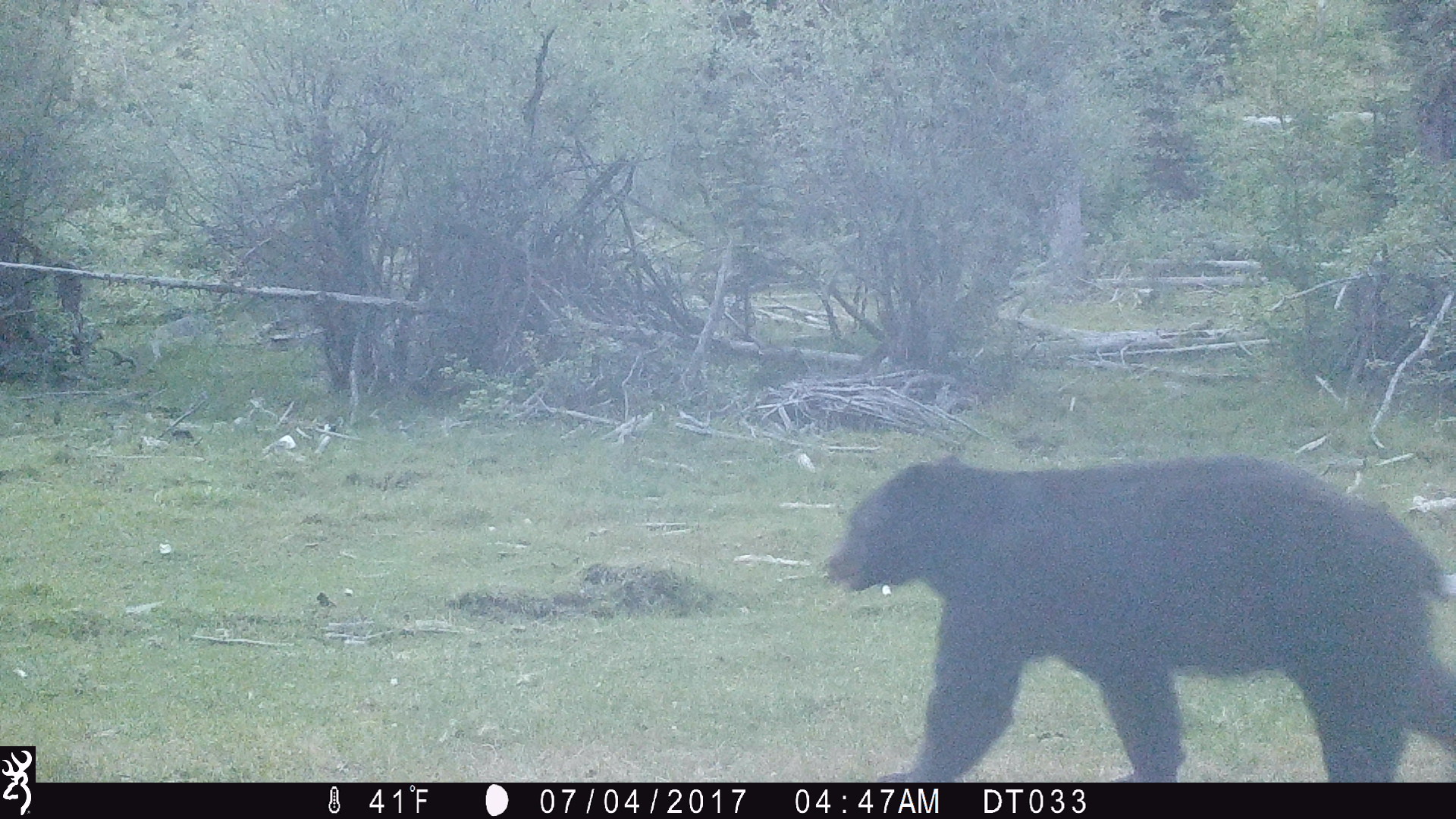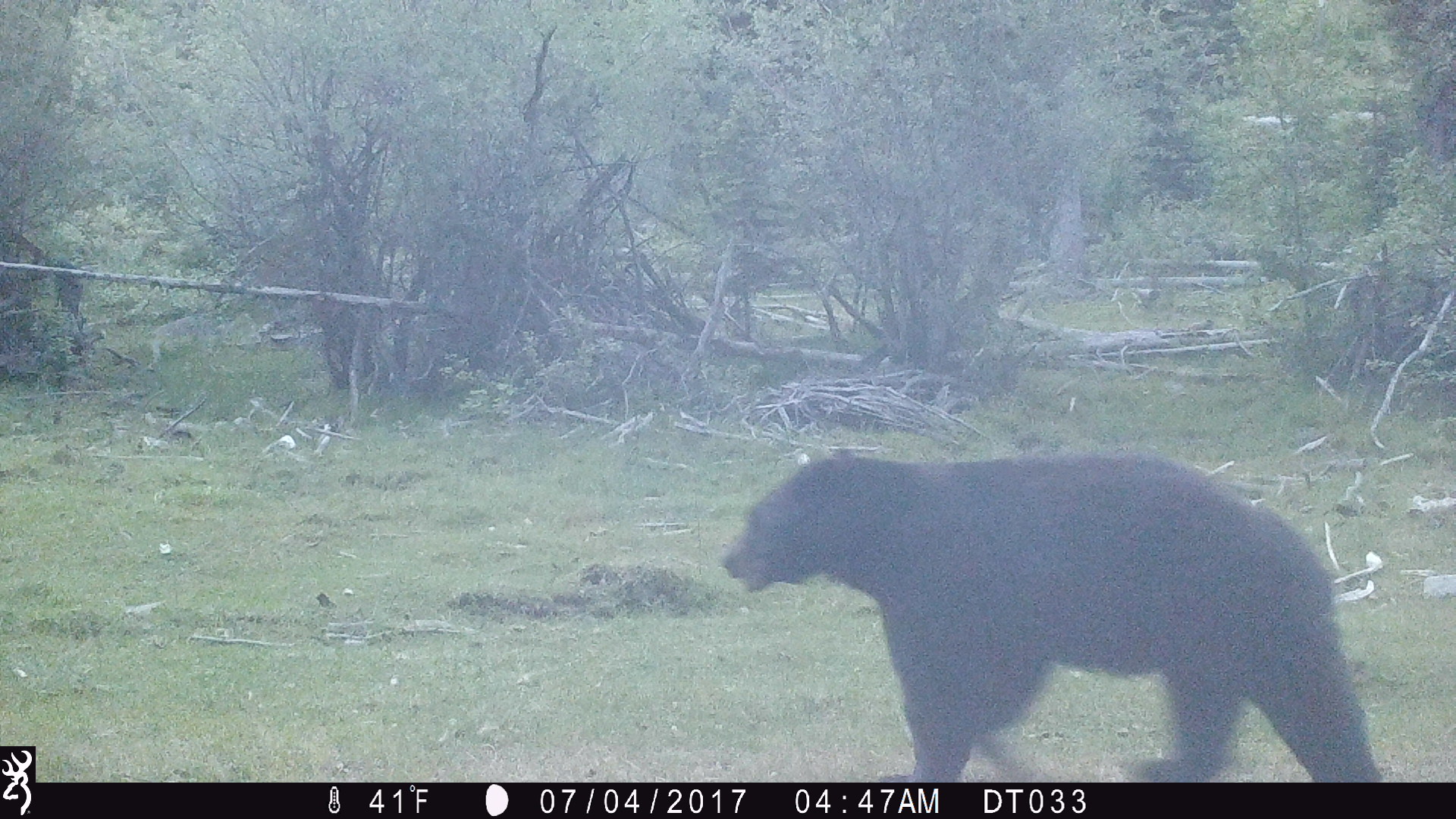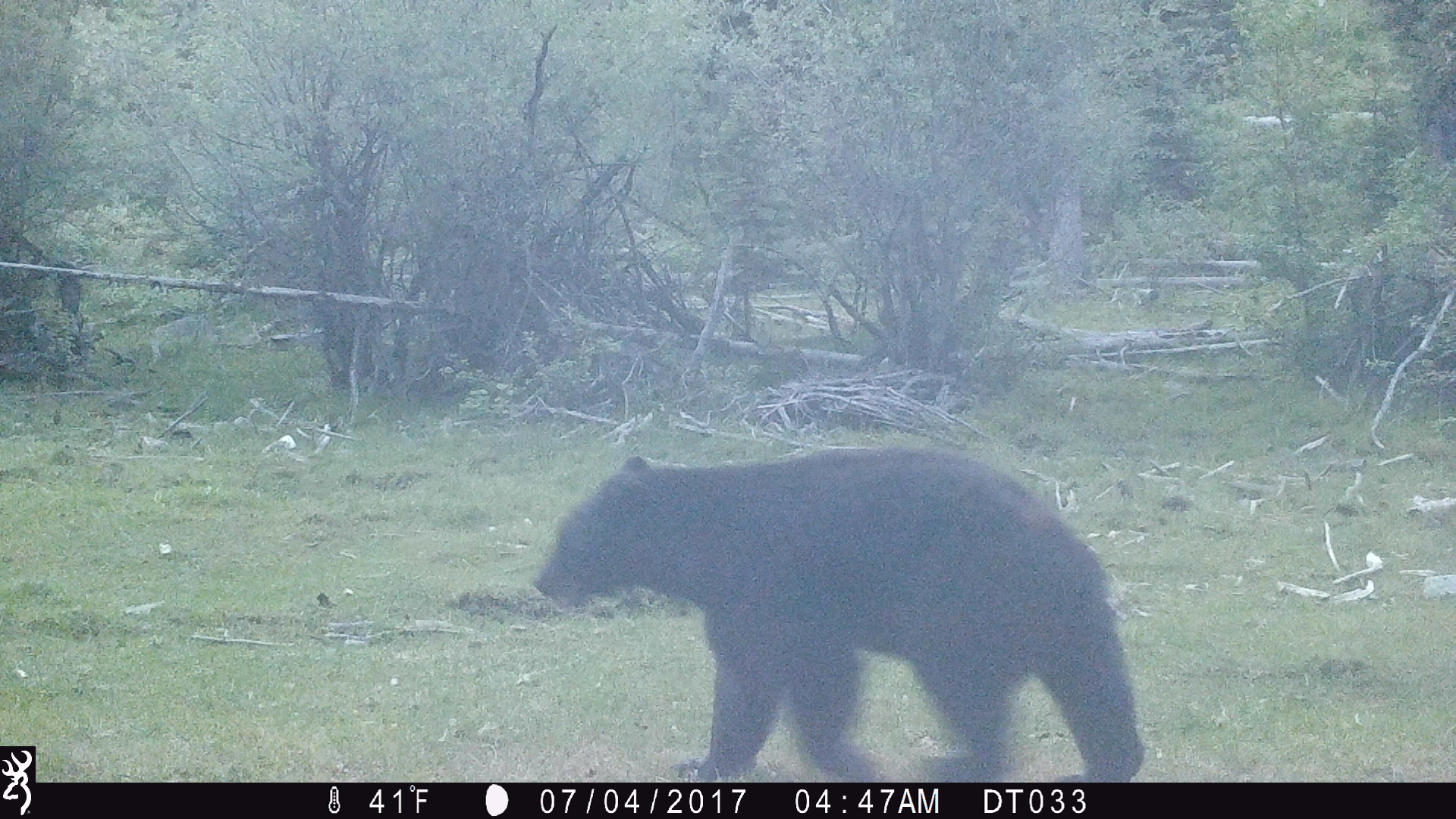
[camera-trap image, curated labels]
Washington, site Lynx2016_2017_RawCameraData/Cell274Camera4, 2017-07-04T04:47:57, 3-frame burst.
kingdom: Animalia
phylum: Chordata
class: Mammalia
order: Carnivora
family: Ursidae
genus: Ursus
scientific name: Ursus americanus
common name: american black bear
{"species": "Ursus americanus (american black bear)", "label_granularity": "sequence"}